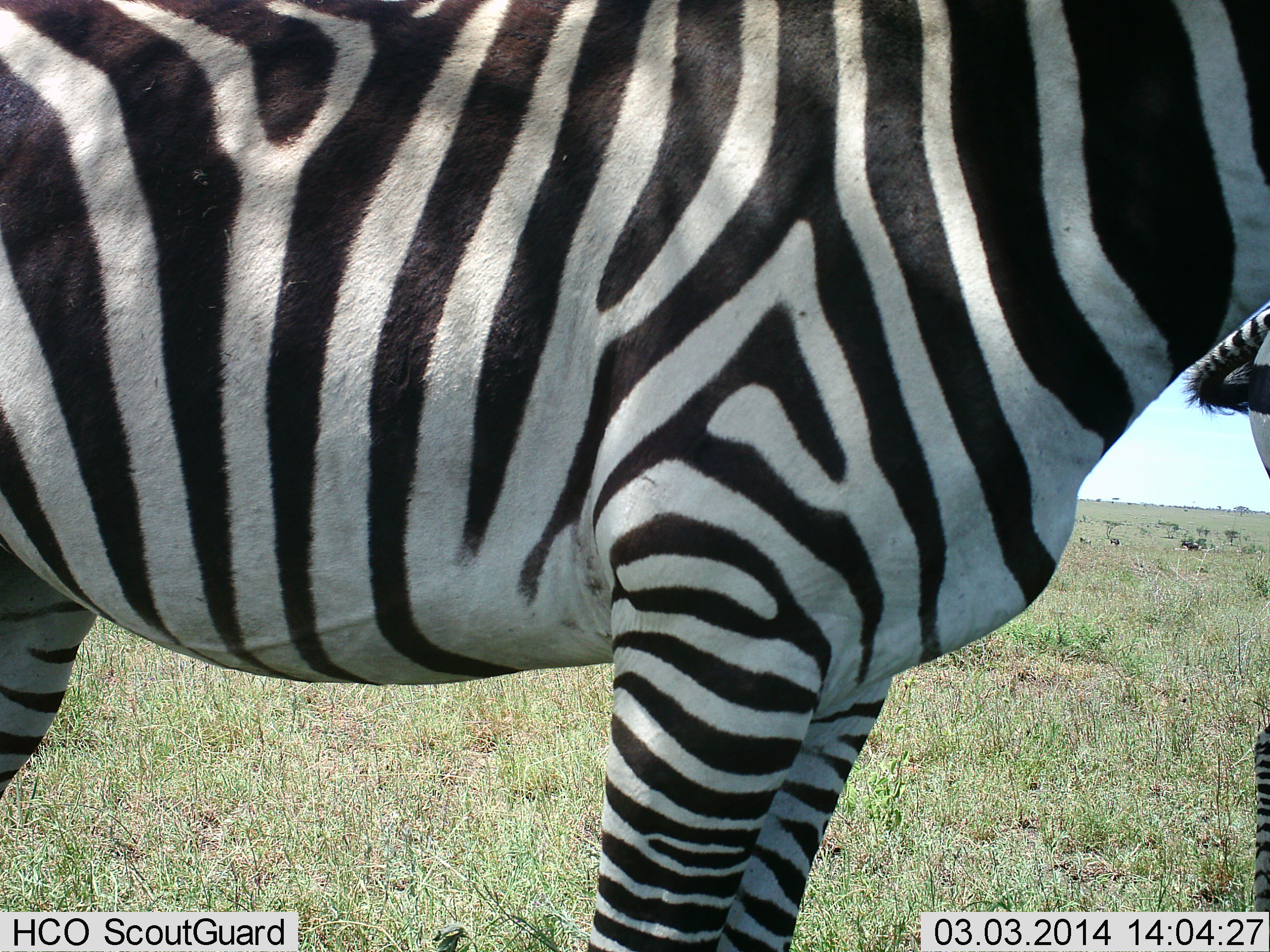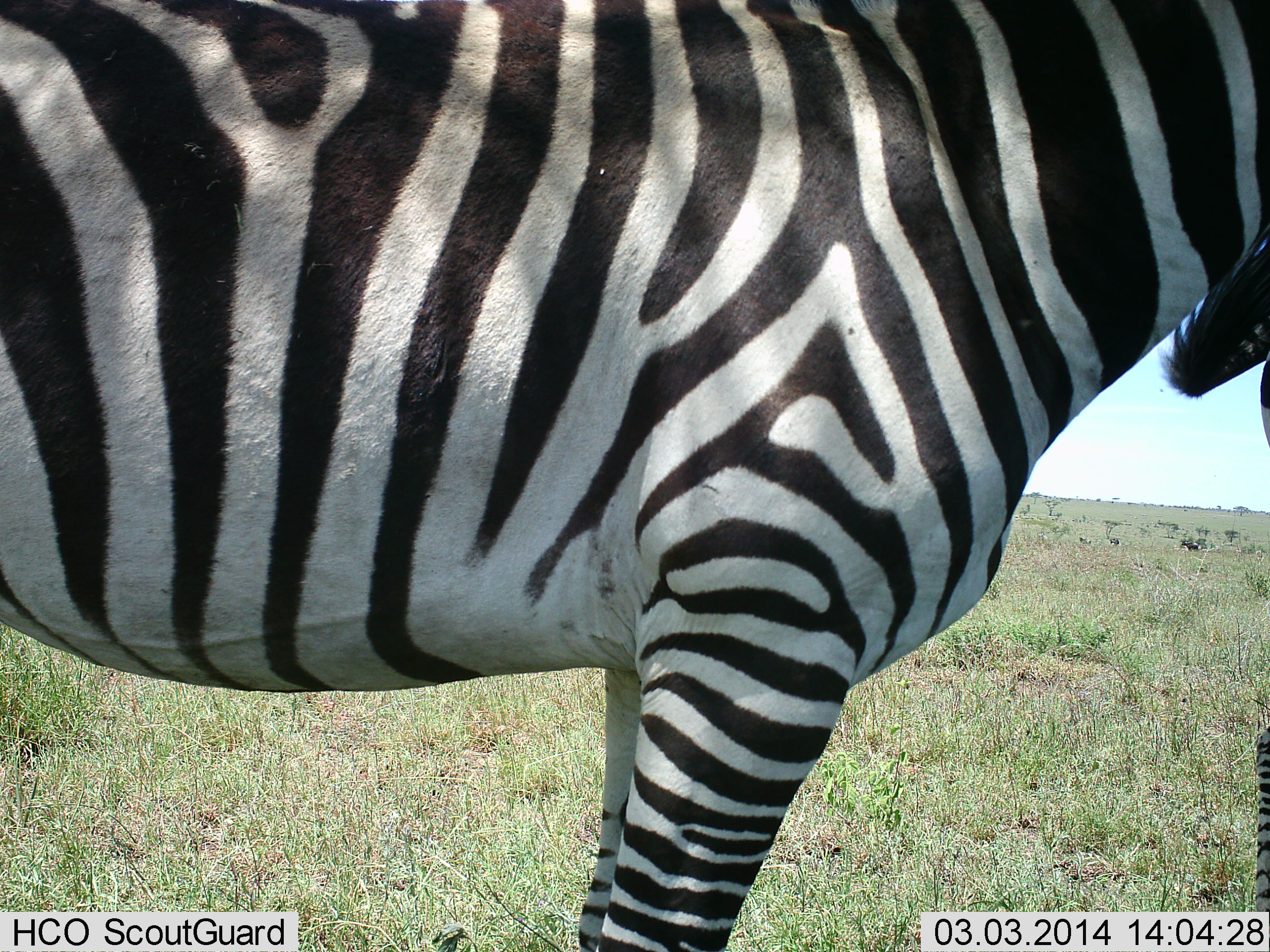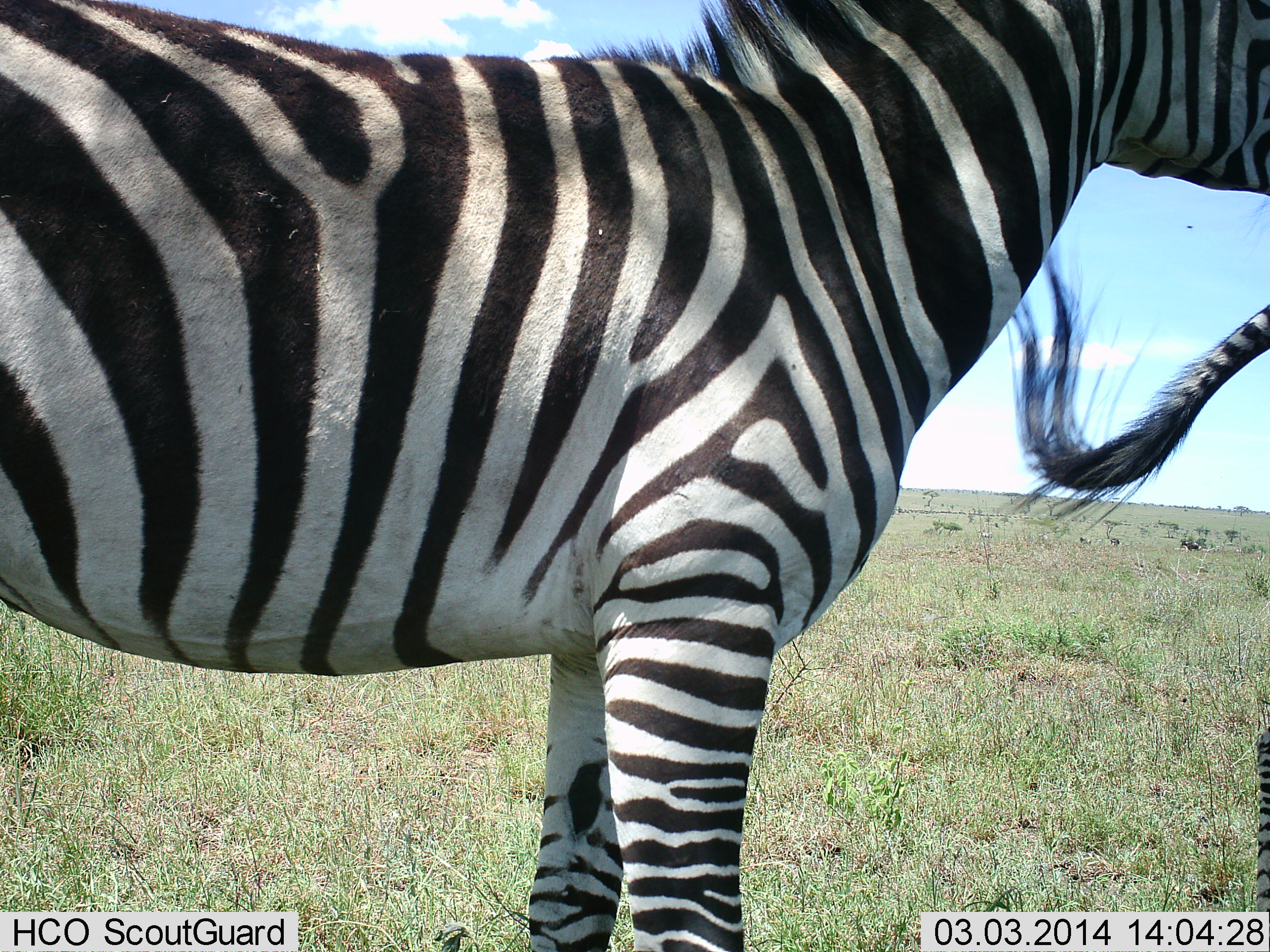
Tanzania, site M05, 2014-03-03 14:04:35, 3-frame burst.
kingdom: Animalia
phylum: Chordata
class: Mammalia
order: Perissodactyla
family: Equidae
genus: Equus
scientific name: Equus quagga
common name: plains zebra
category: zebra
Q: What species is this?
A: Zebra (plains zebra) (Equus quagga).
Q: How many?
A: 2.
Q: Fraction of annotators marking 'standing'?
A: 90%.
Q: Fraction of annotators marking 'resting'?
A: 0%.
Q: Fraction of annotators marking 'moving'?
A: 0%.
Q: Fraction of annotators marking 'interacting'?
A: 10%.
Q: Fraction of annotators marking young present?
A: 0%.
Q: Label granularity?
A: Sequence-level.